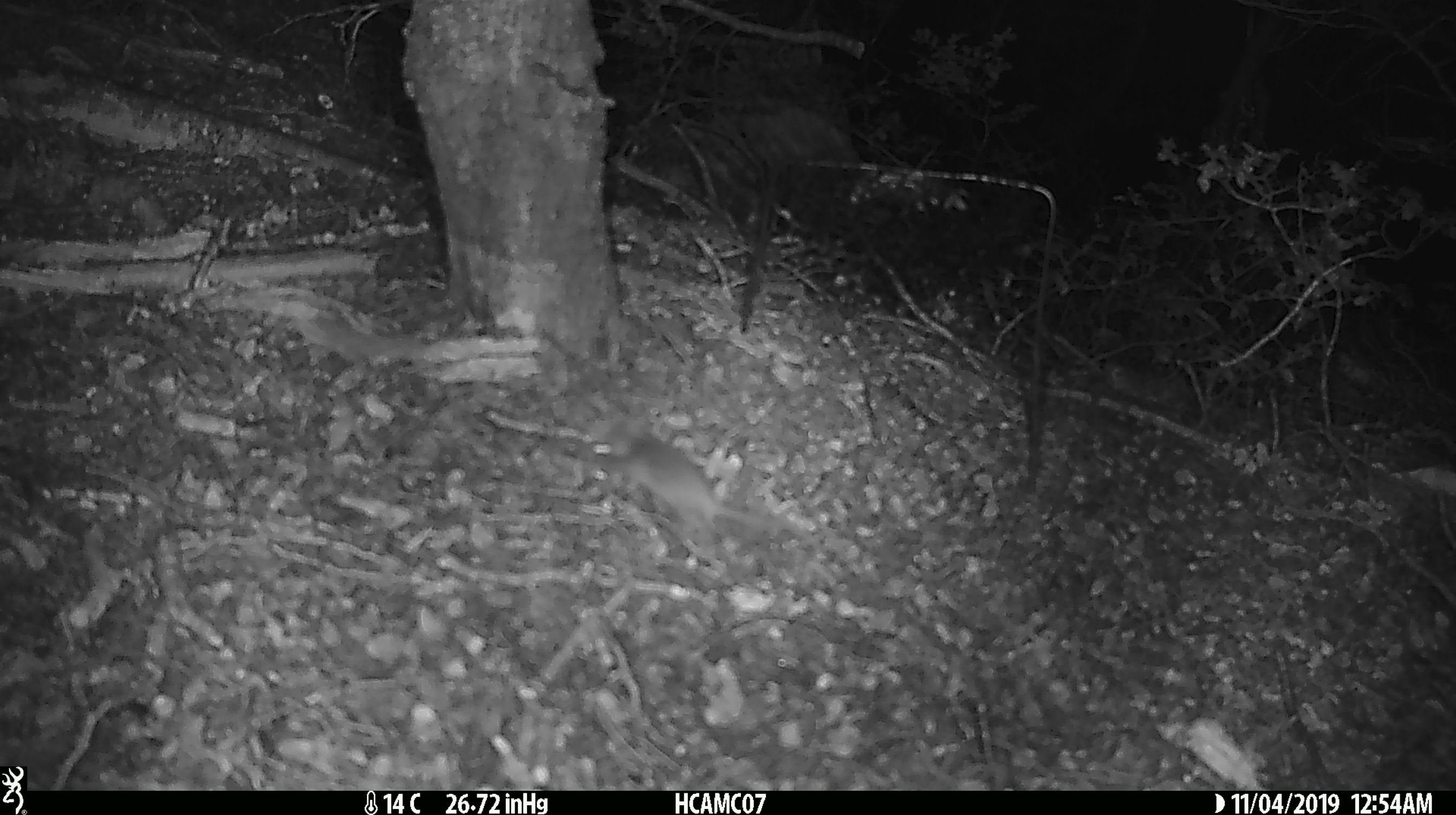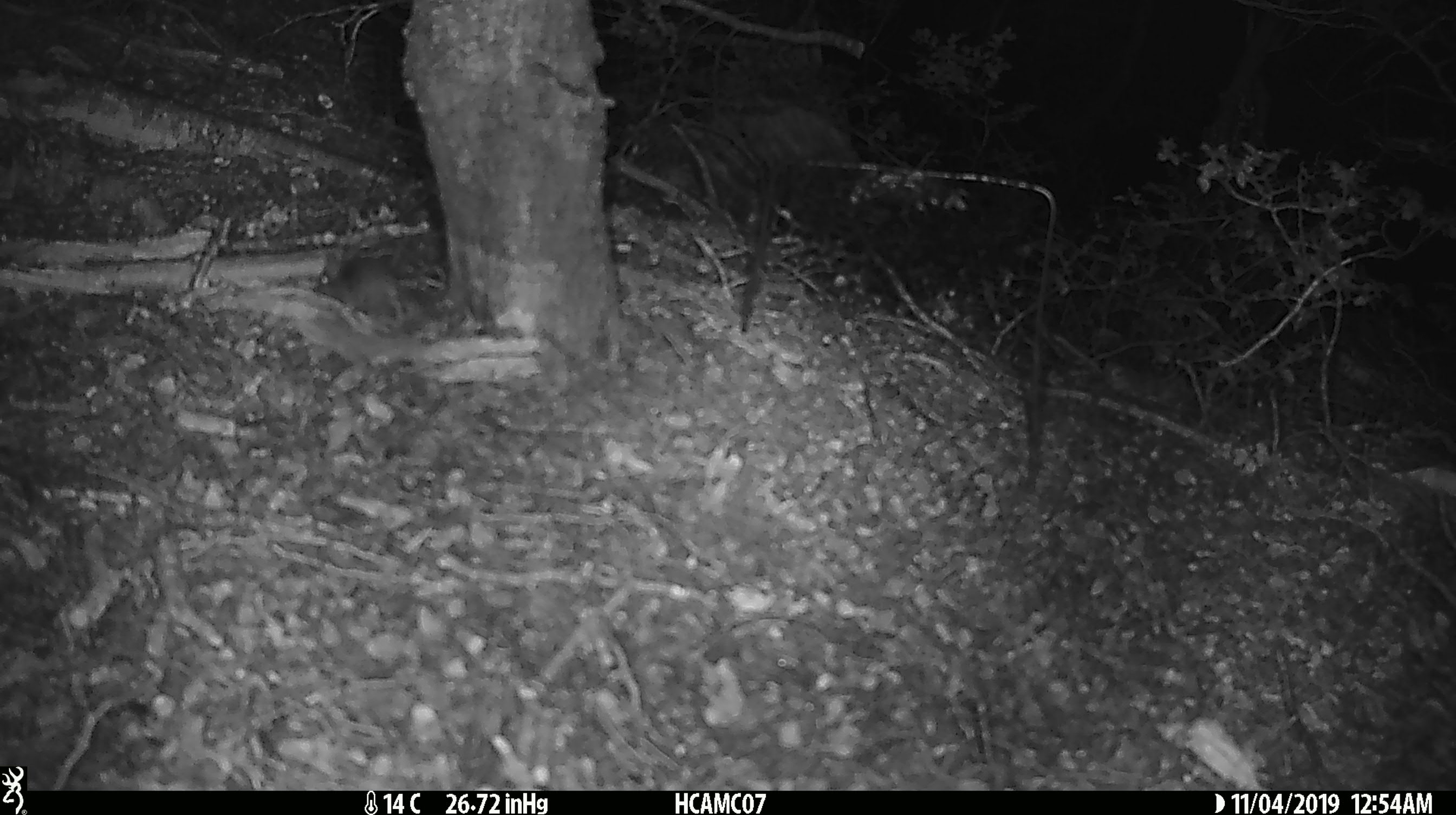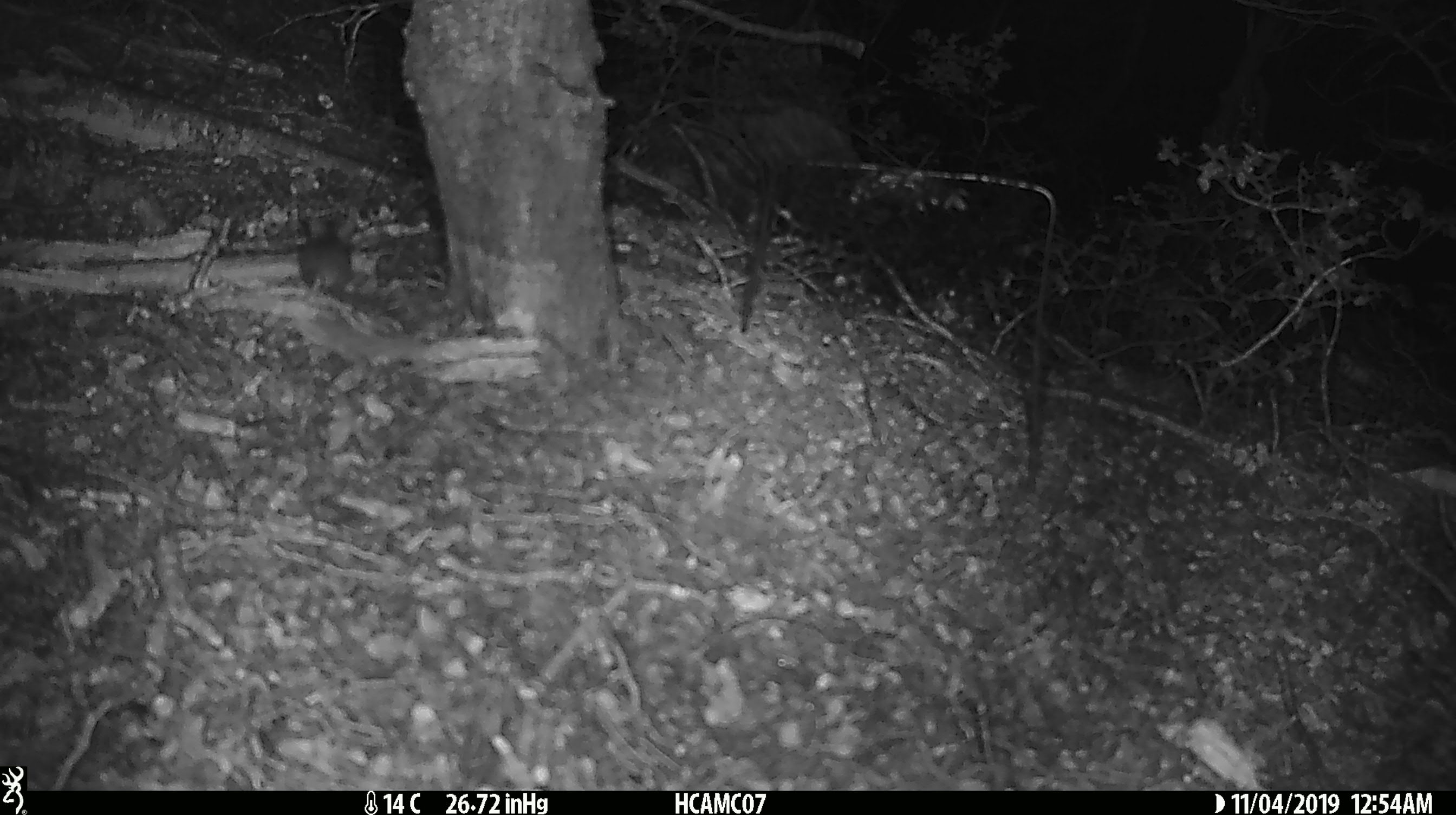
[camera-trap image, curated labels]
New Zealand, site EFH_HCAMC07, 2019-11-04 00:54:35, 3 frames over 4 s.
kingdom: Animalia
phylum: Chordata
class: Mammalia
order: Rodentia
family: Muridae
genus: Mus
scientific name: Mus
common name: mouse